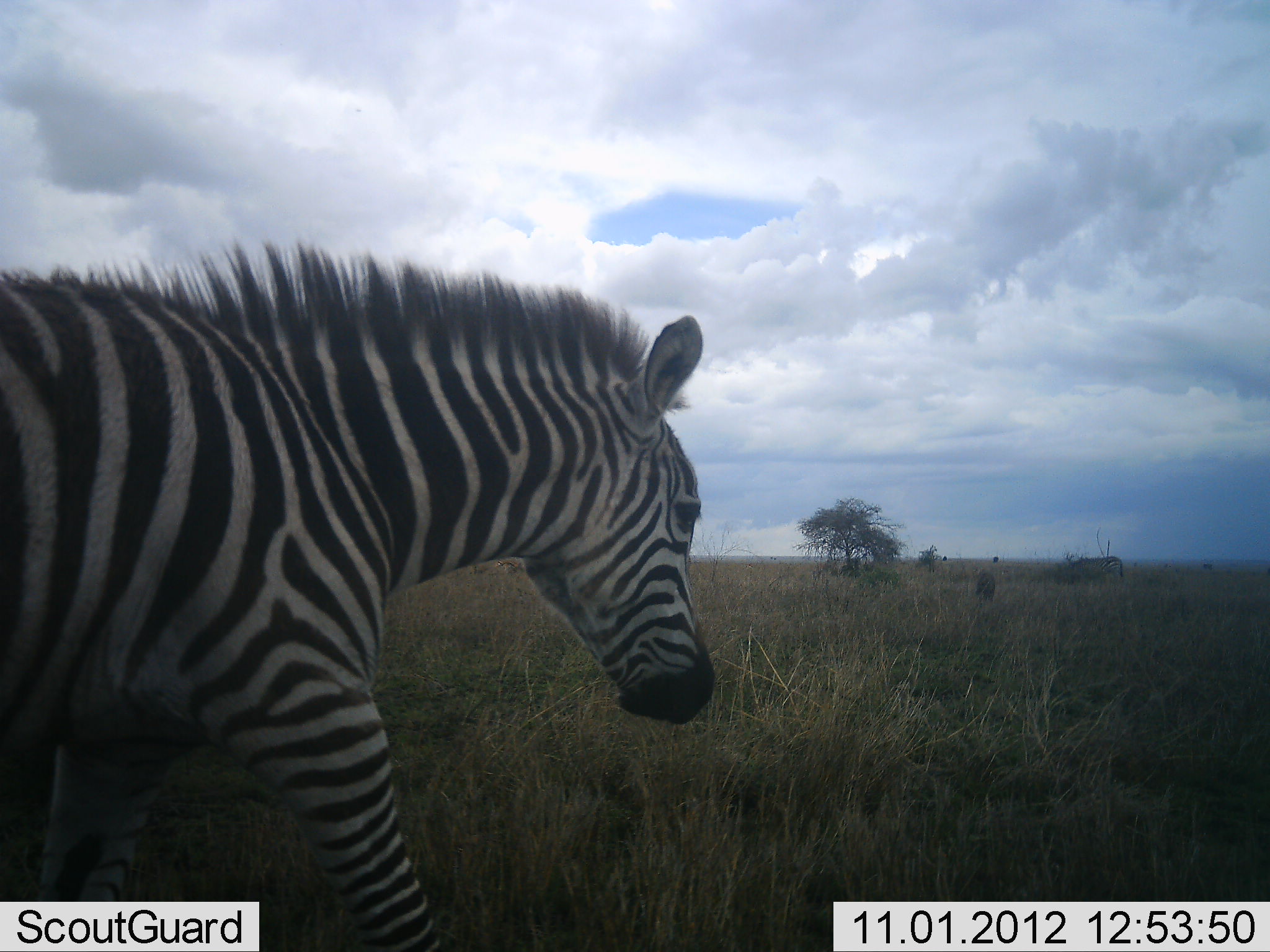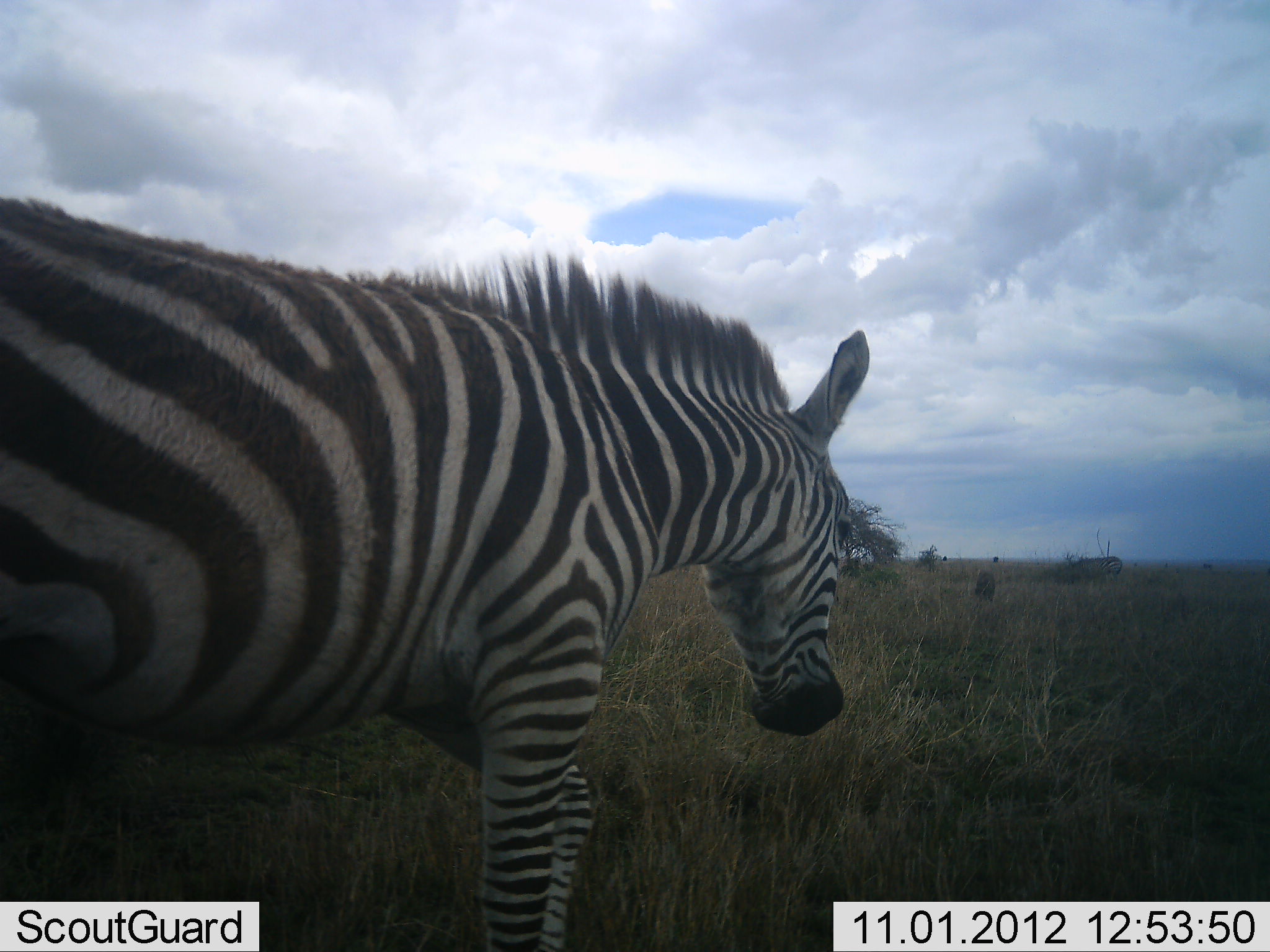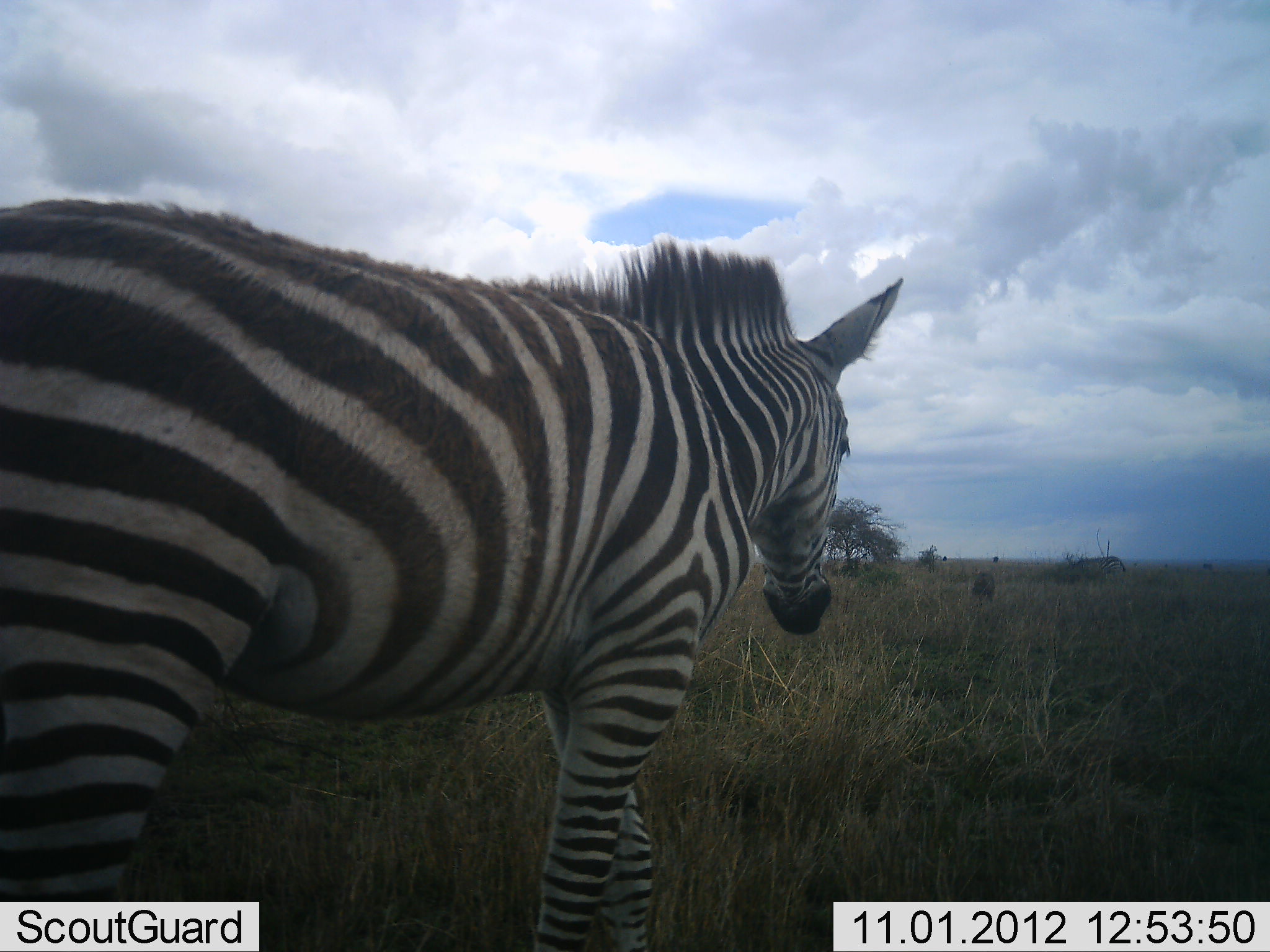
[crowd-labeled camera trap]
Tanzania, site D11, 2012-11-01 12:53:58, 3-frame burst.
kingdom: Animalia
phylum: Chordata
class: Mammalia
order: Perissodactyla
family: Equidae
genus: Equus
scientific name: Equus quagga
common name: plains zebra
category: zebra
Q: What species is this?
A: Zebra (plains zebra) (Equus quagga).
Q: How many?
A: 1.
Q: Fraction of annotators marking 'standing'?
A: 18%.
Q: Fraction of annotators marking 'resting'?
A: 0%.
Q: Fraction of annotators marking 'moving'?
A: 100%.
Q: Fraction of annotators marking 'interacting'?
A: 0%.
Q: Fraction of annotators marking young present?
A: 0%.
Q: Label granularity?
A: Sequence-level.